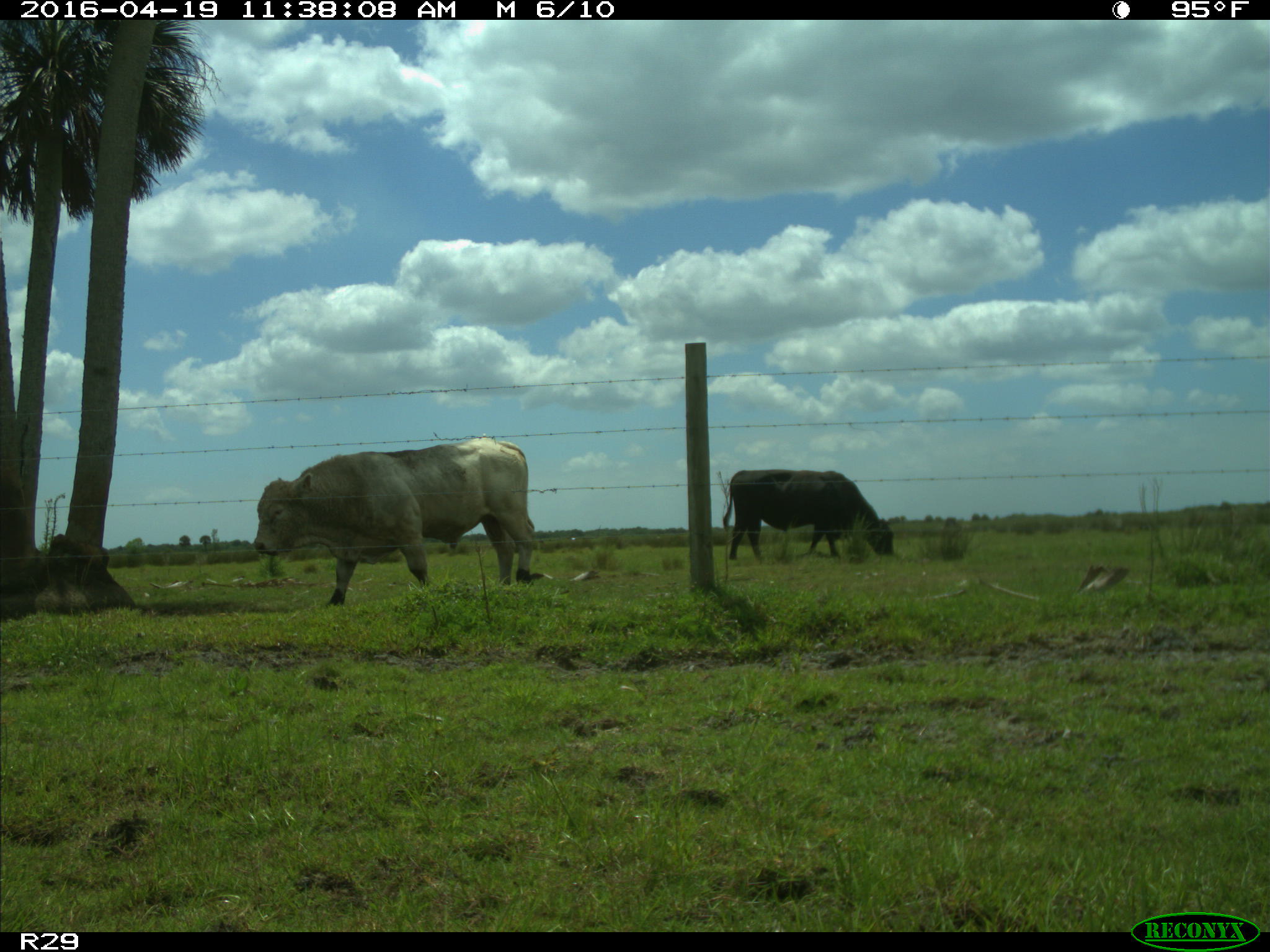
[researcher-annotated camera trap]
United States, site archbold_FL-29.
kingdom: Animalia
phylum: Chordata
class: Mammalia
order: Artiodactyla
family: Bovidae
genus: Bos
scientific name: Bos taurus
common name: domestic cow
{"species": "Bos taurus (domestic cow)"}